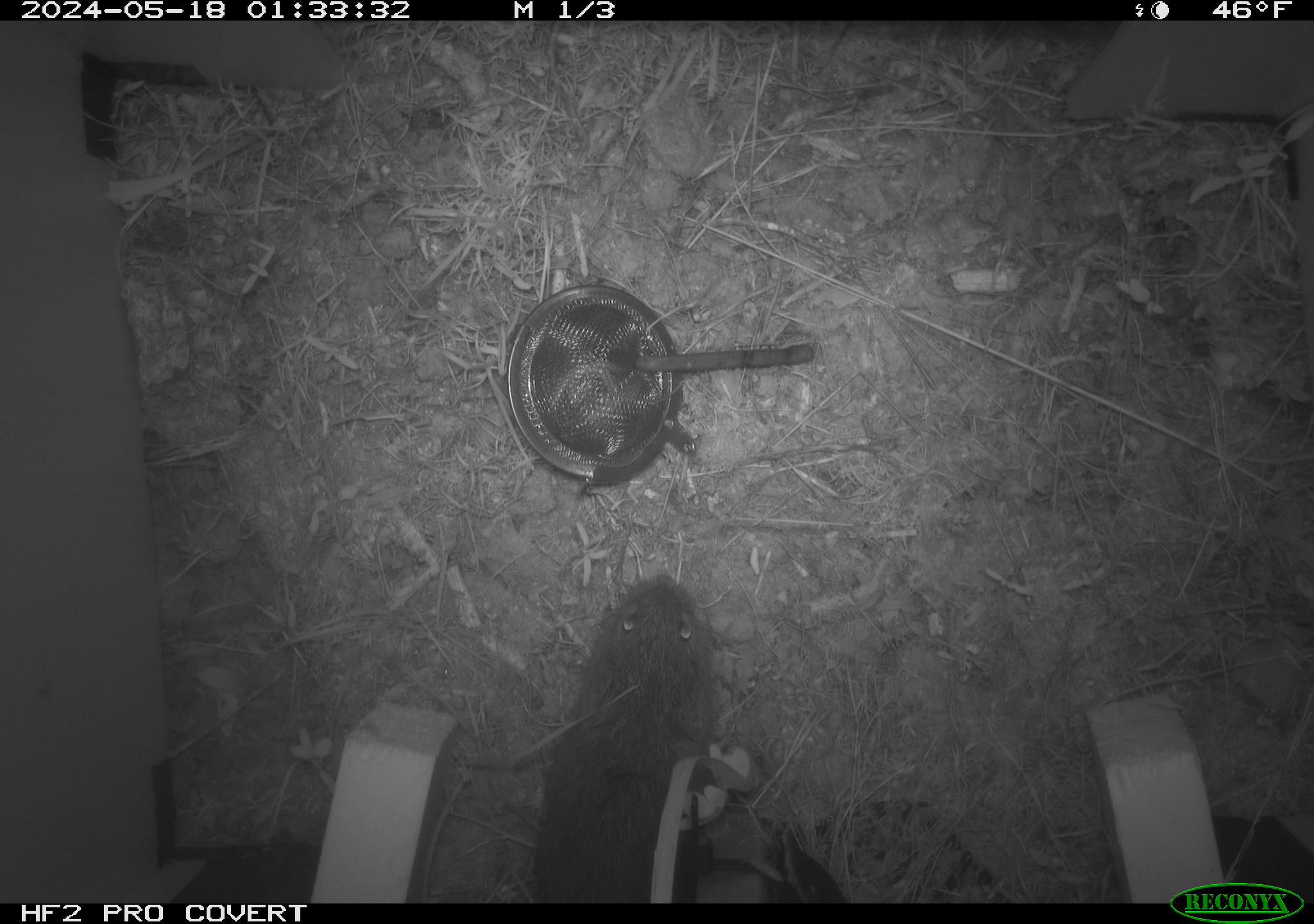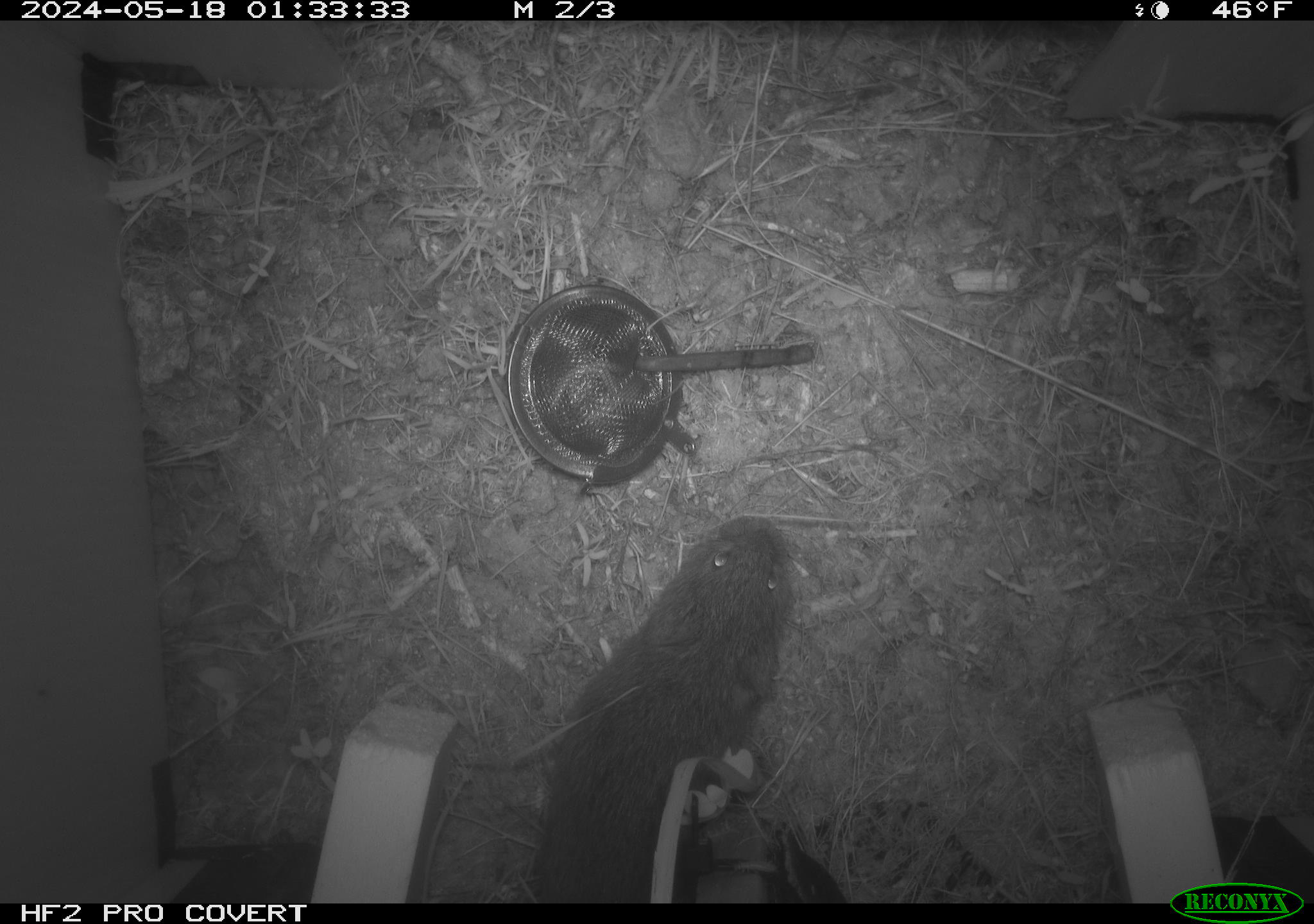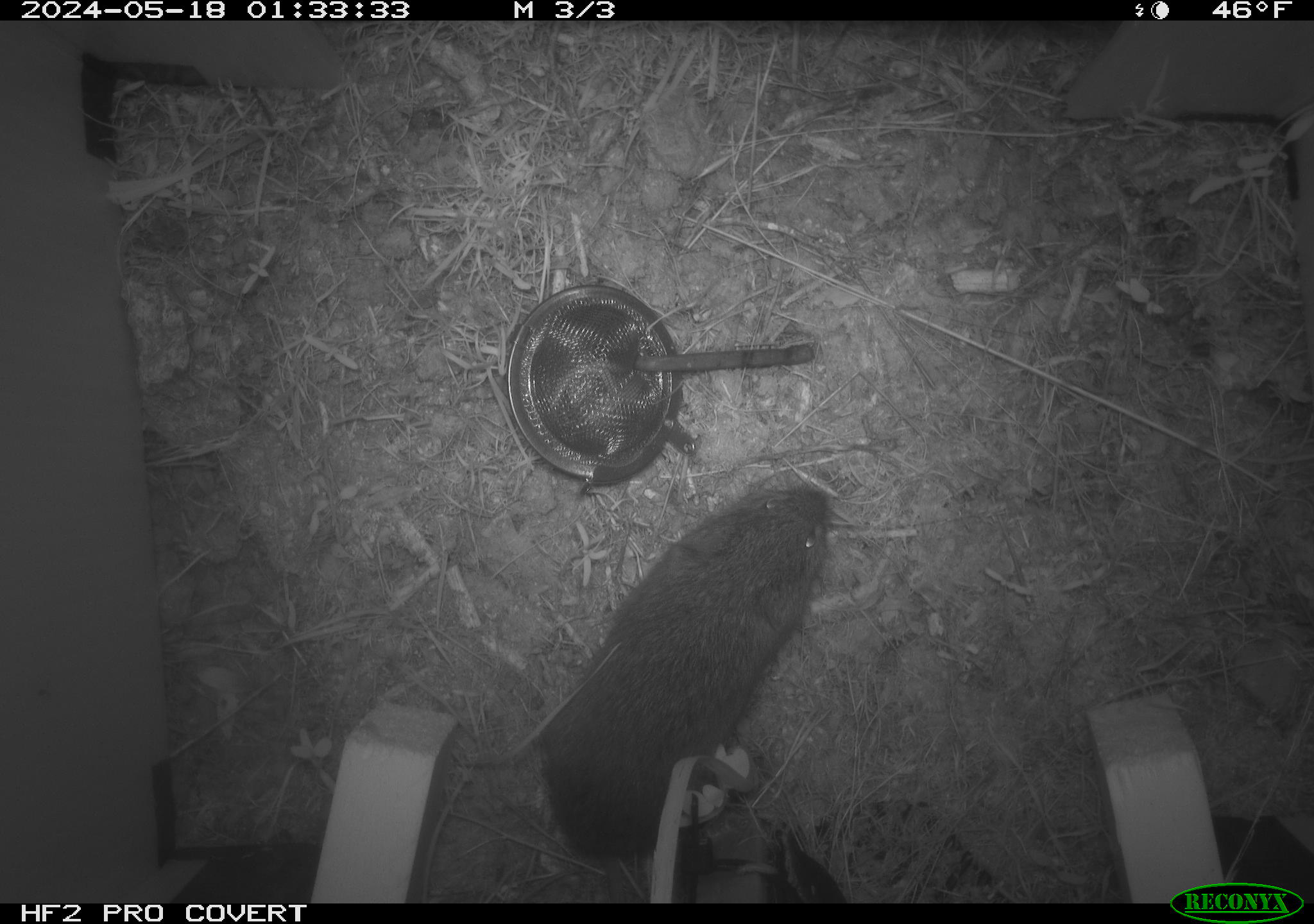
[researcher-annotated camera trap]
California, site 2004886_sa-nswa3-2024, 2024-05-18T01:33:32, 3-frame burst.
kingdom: Animalia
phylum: Chordata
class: Mammalia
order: Rodentia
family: Cricetidae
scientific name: Arvicolinae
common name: voles, lemmings, and muskrats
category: arvicolinae subfamily